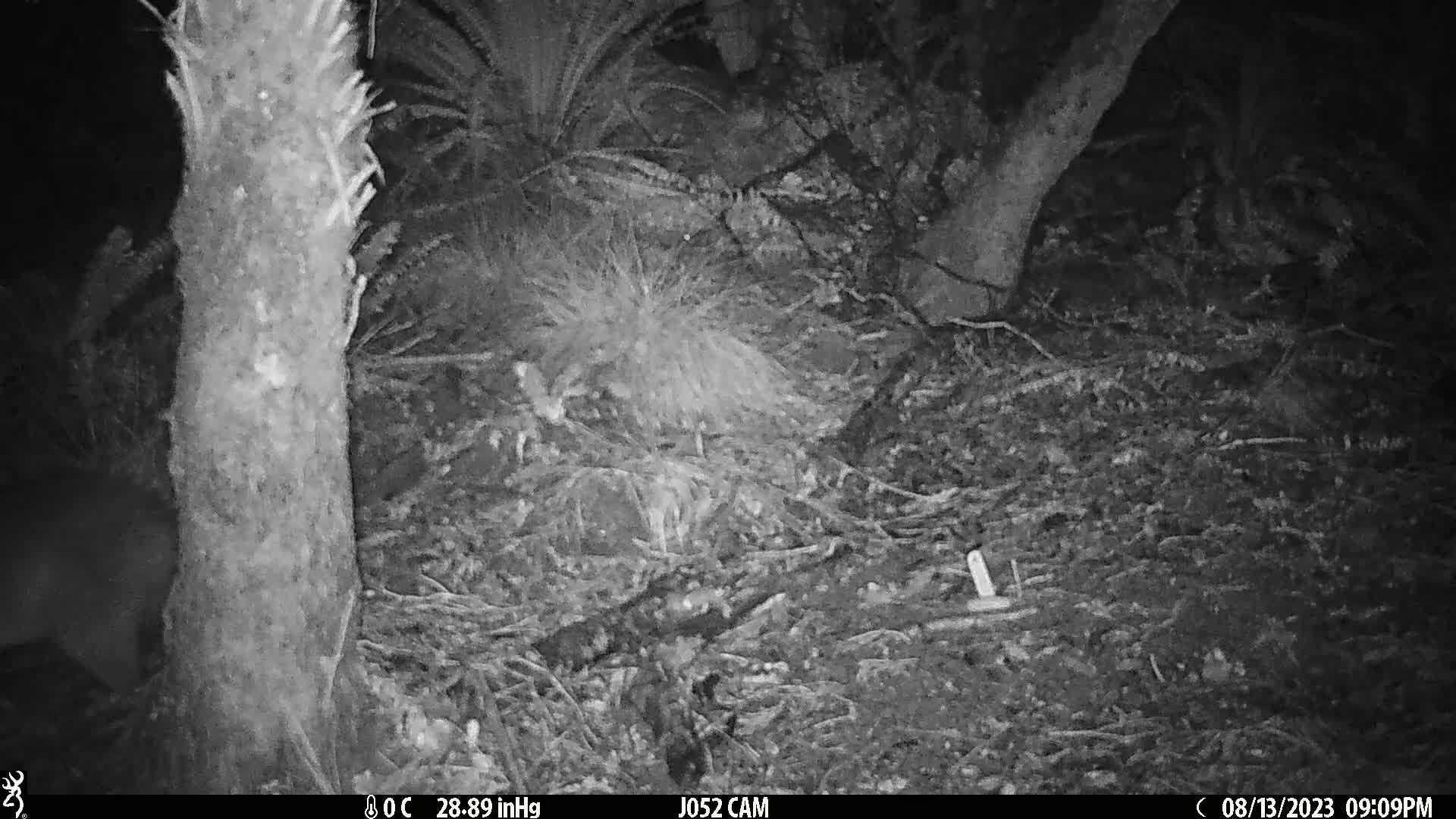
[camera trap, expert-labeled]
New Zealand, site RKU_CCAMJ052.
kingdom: Animalia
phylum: Chordata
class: Mammalia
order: Diprotodontia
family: Phalangeridae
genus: Trichosurus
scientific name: Trichosurus vulpecula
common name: common brushtail possum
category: possum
Possum (common brushtail possum) (Trichosurus vulpecula).